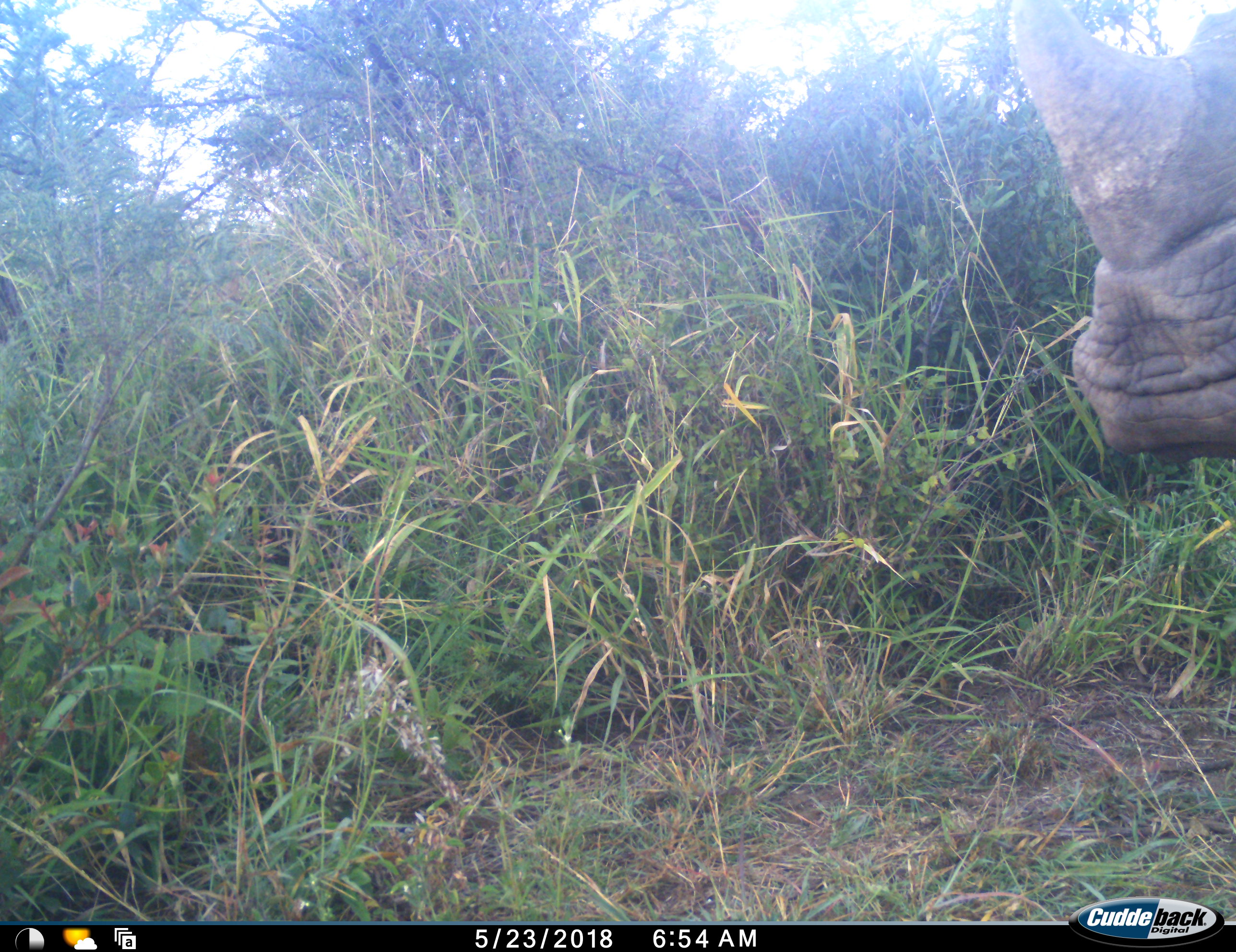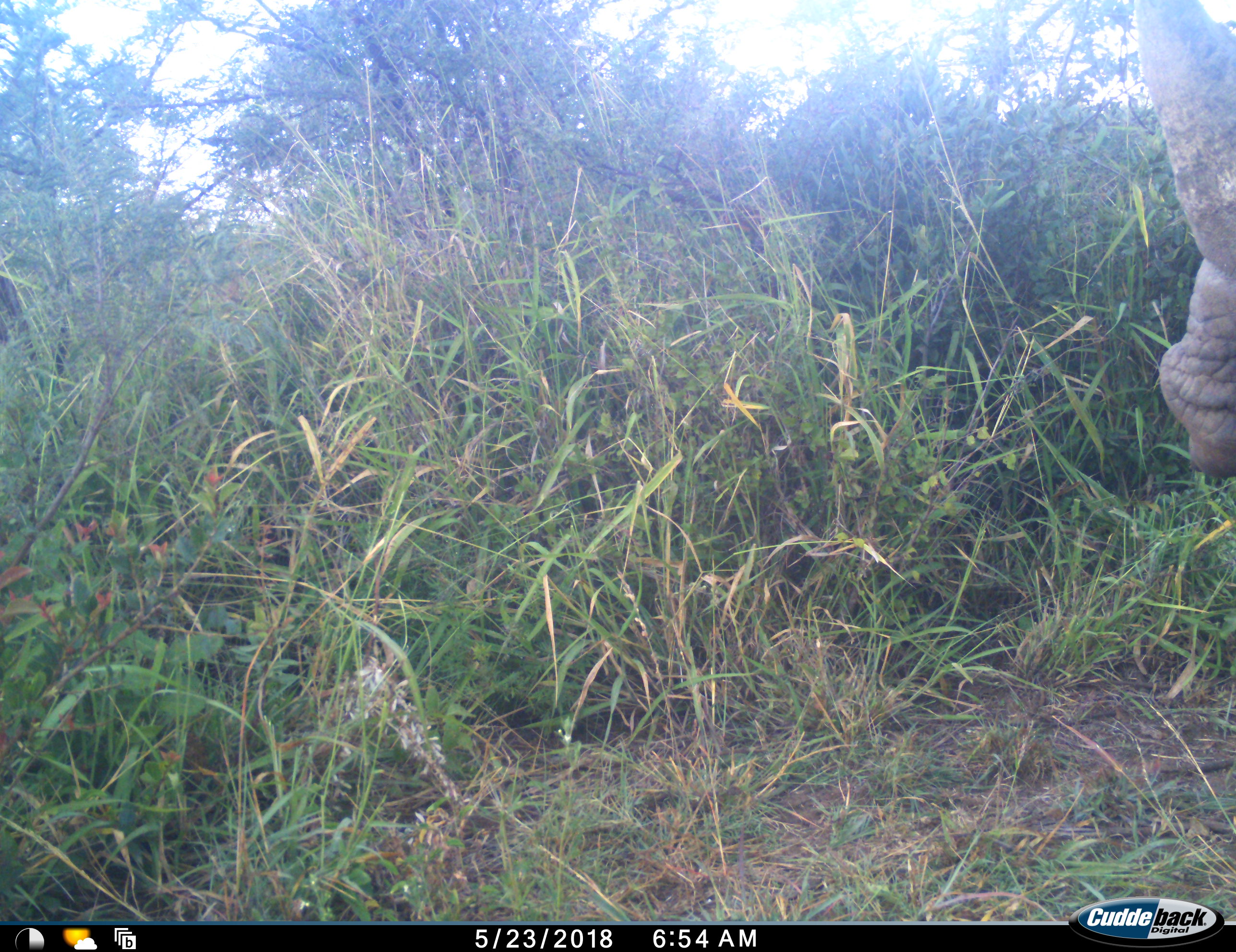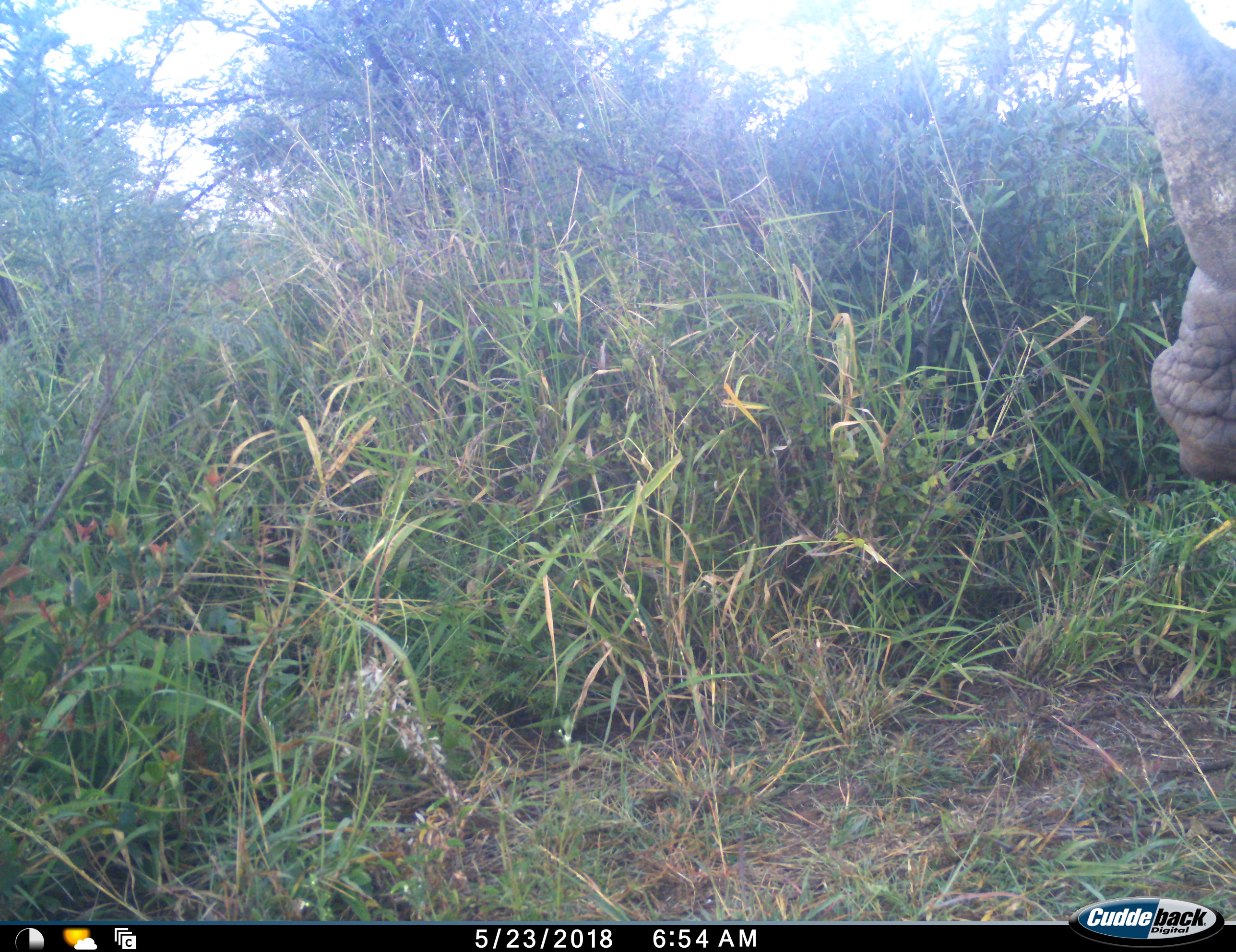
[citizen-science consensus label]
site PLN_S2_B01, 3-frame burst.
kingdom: Animalia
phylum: Chordata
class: Mammalia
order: Perissodactyla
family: Rhinocerotidae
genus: Ceratotherium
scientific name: Ceratotherium simum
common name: white rhinoceros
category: rhinoceroswhite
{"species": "rhinoceroswhite (white rhinoceros) (Ceratotherium simum)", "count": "1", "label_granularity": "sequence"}